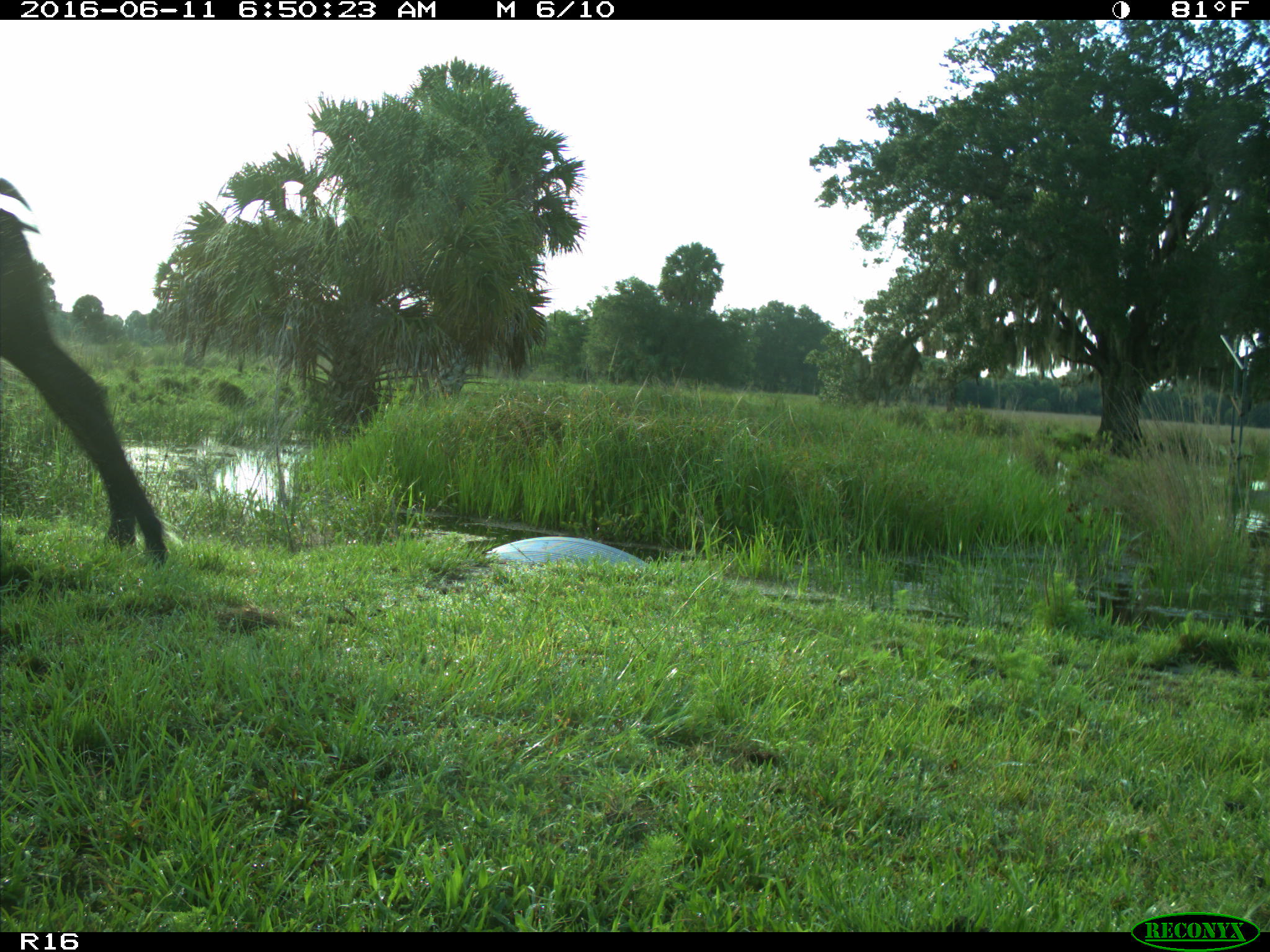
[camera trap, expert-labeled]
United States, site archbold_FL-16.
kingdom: Animalia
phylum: Chordata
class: Mammalia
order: Artiodactyla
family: Bovidae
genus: Bos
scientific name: Bos taurus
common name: domestic cow